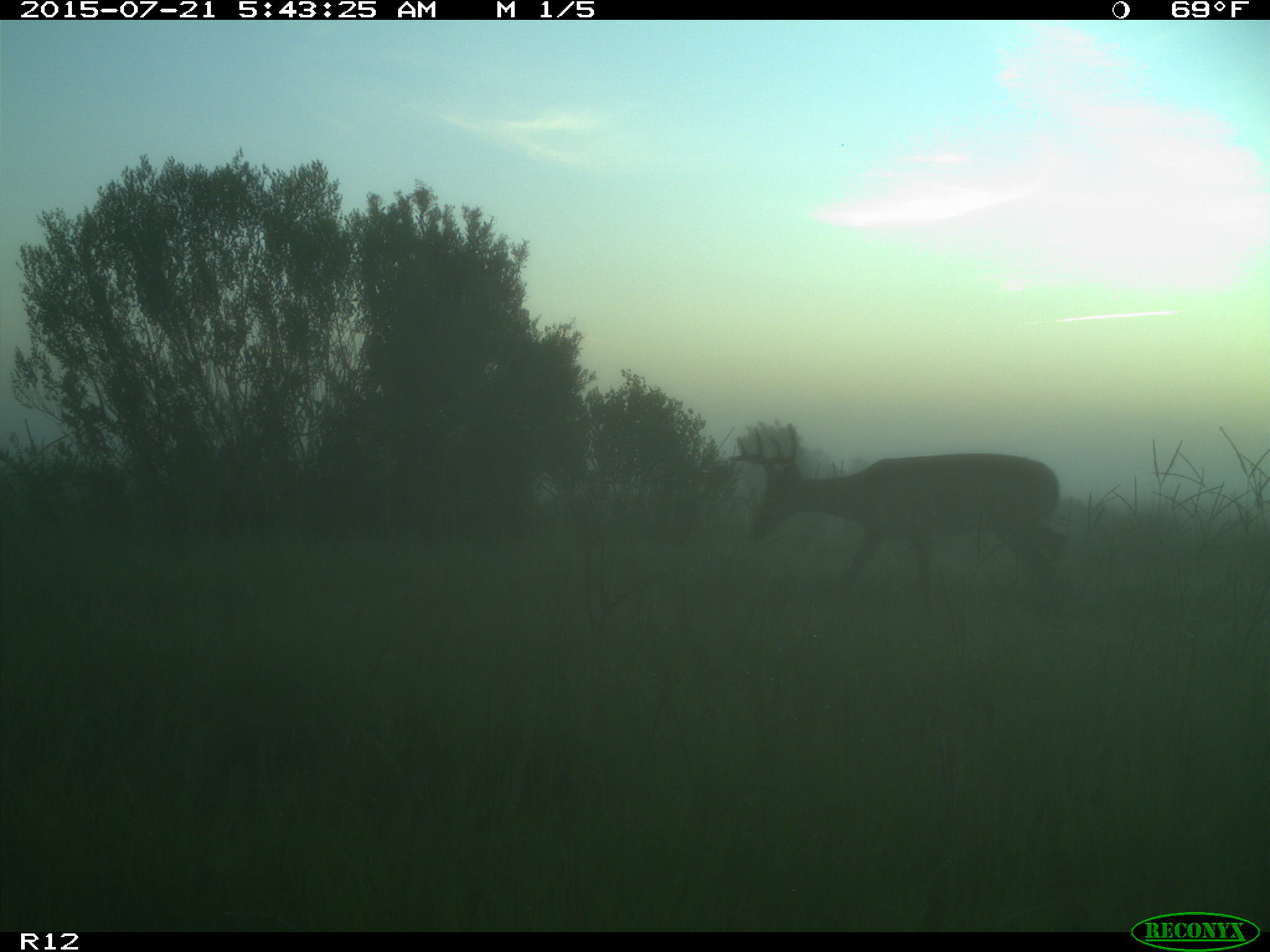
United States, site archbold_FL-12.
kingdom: Animalia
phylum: Chordata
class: Mammalia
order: Artiodactyla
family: Cervidae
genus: Odocoileus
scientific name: Odocoileus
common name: deer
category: unidentified deer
Unidentified deer (deer) (Odocoileus).